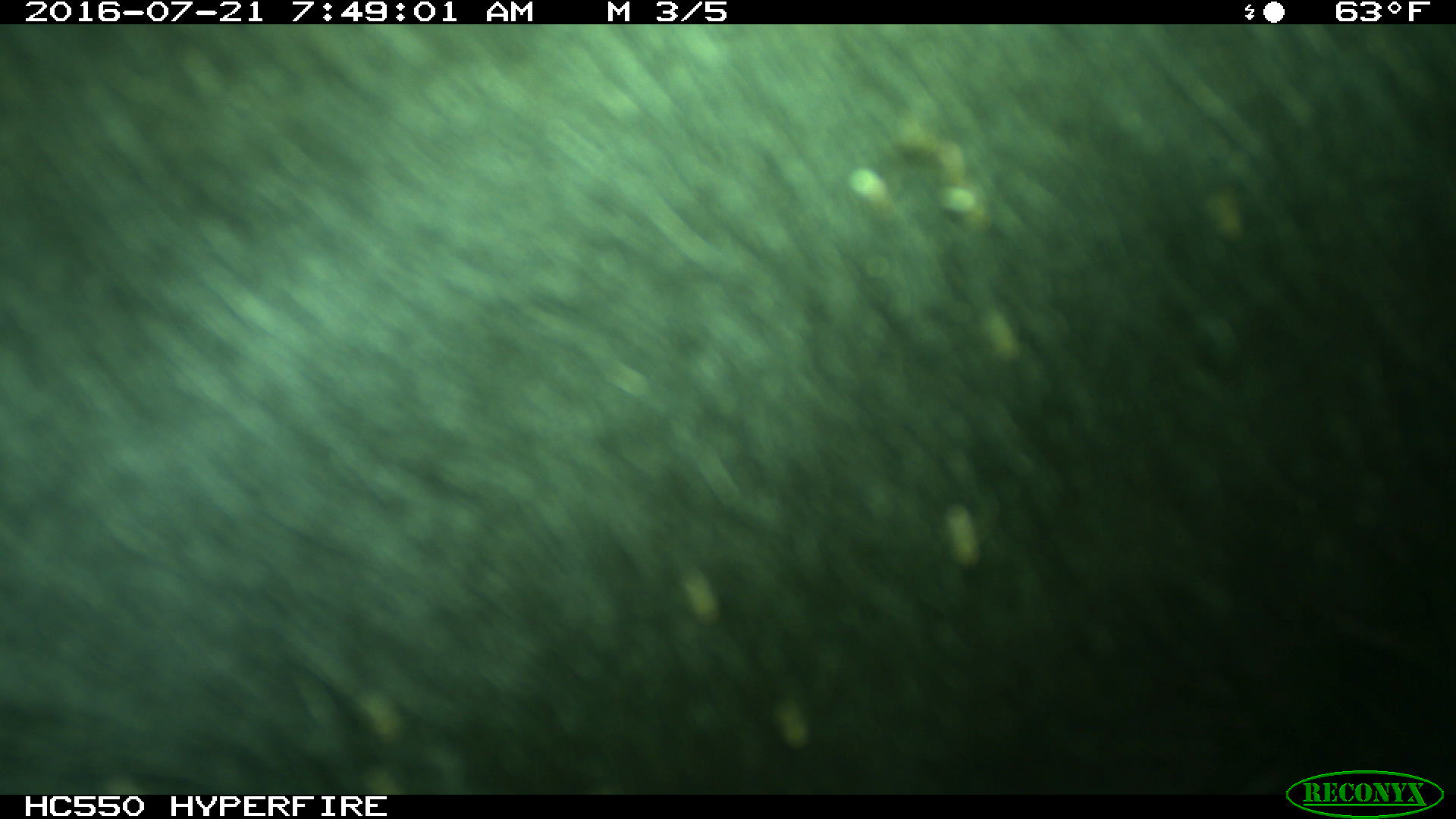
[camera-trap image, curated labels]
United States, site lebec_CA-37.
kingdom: Animalia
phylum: Chordata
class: Mammalia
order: Artiodactyla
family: Bovidae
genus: Bos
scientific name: Bos taurus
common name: domestic cow